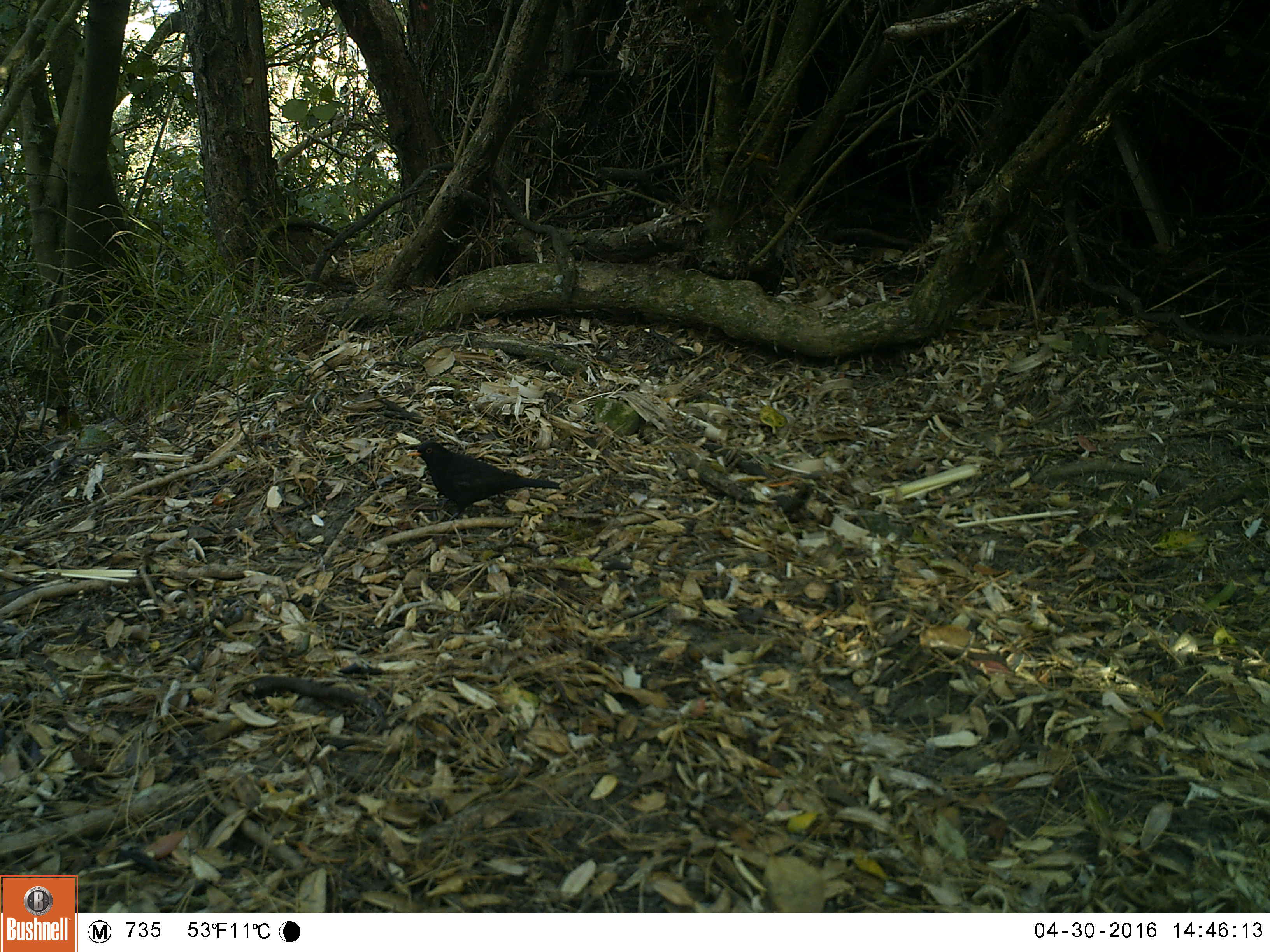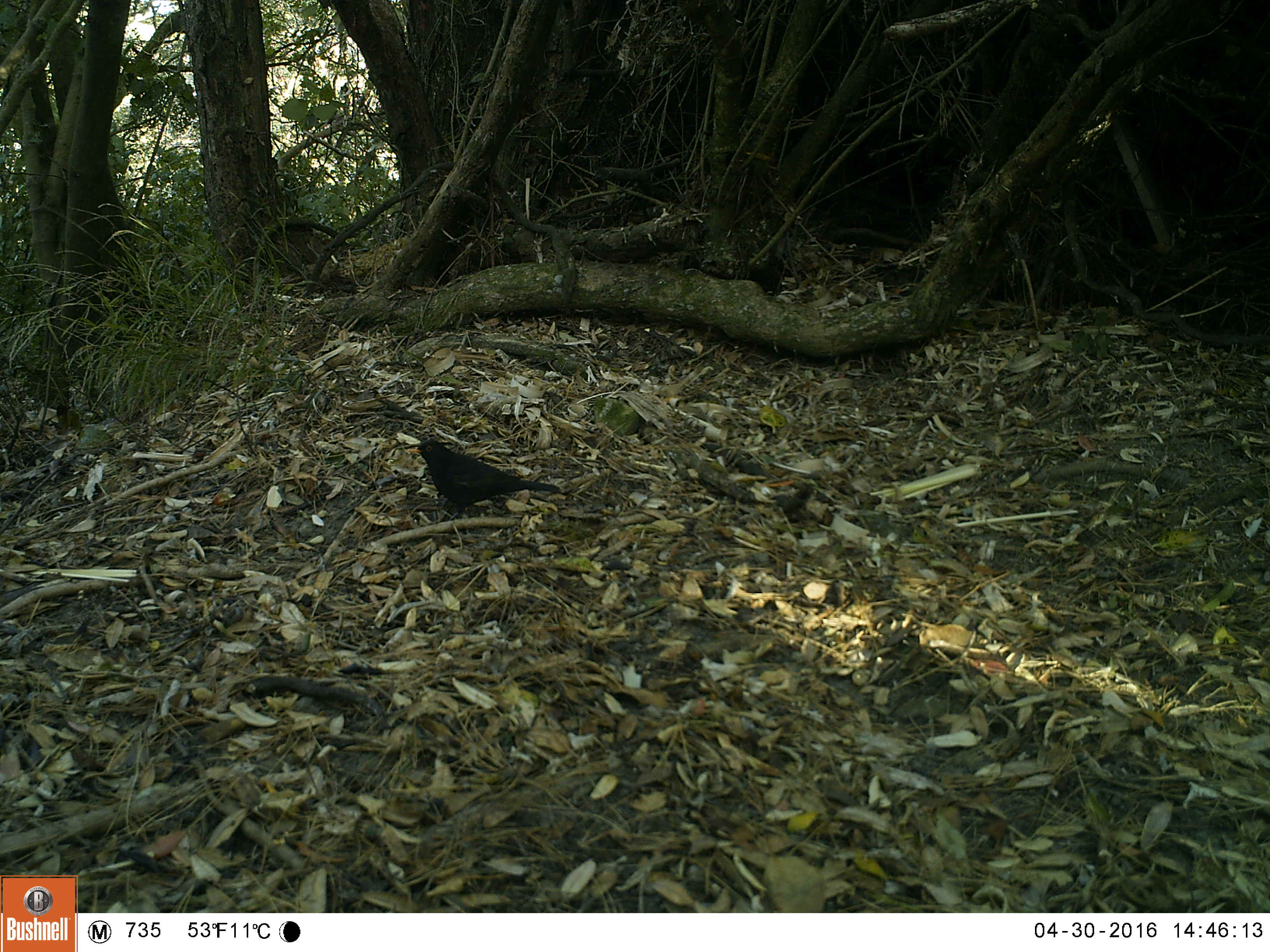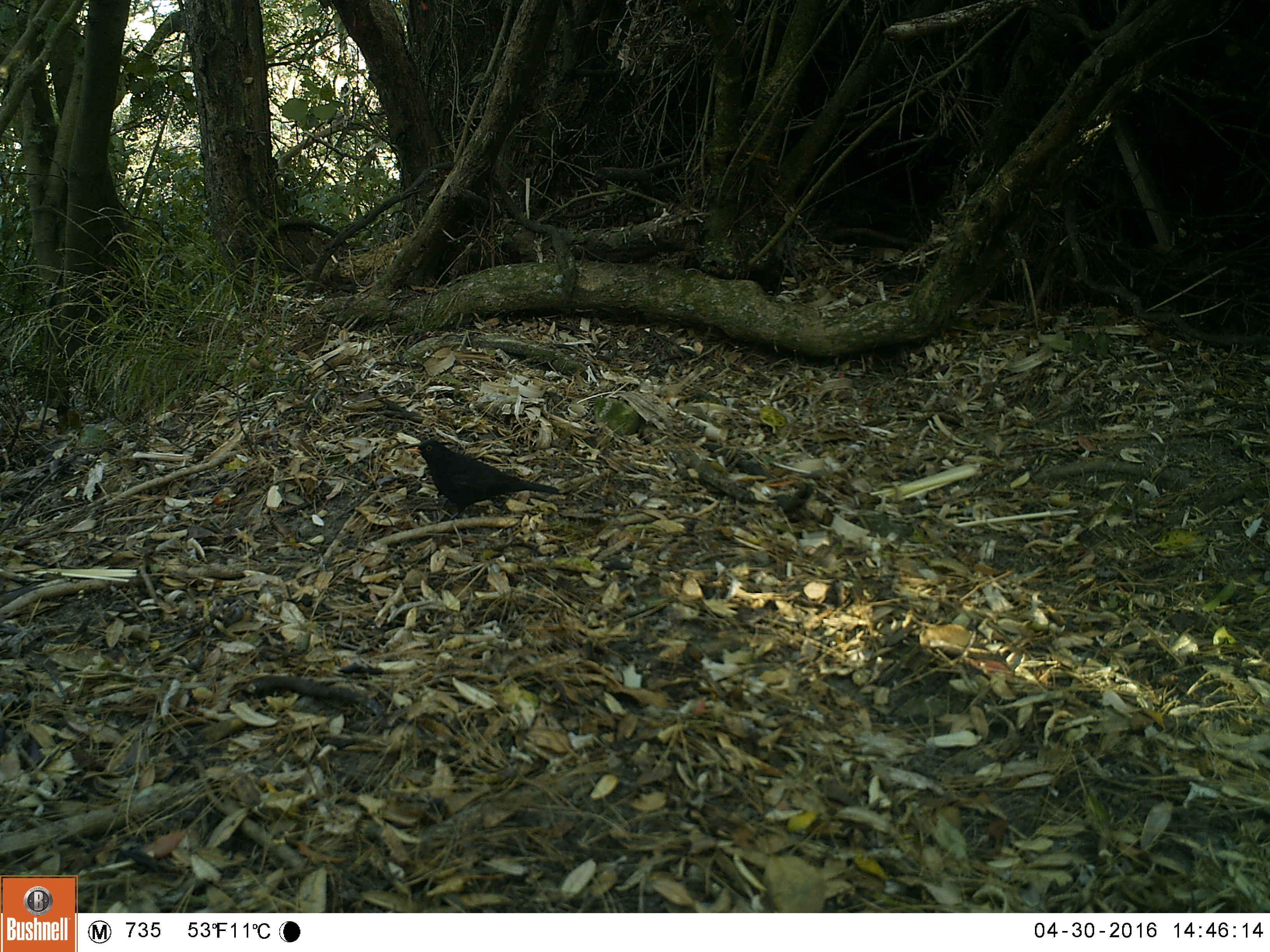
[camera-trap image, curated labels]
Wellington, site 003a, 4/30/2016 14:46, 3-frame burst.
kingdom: Animalia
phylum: Chordata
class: Aves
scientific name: Aves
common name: bird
Bird (Aves).